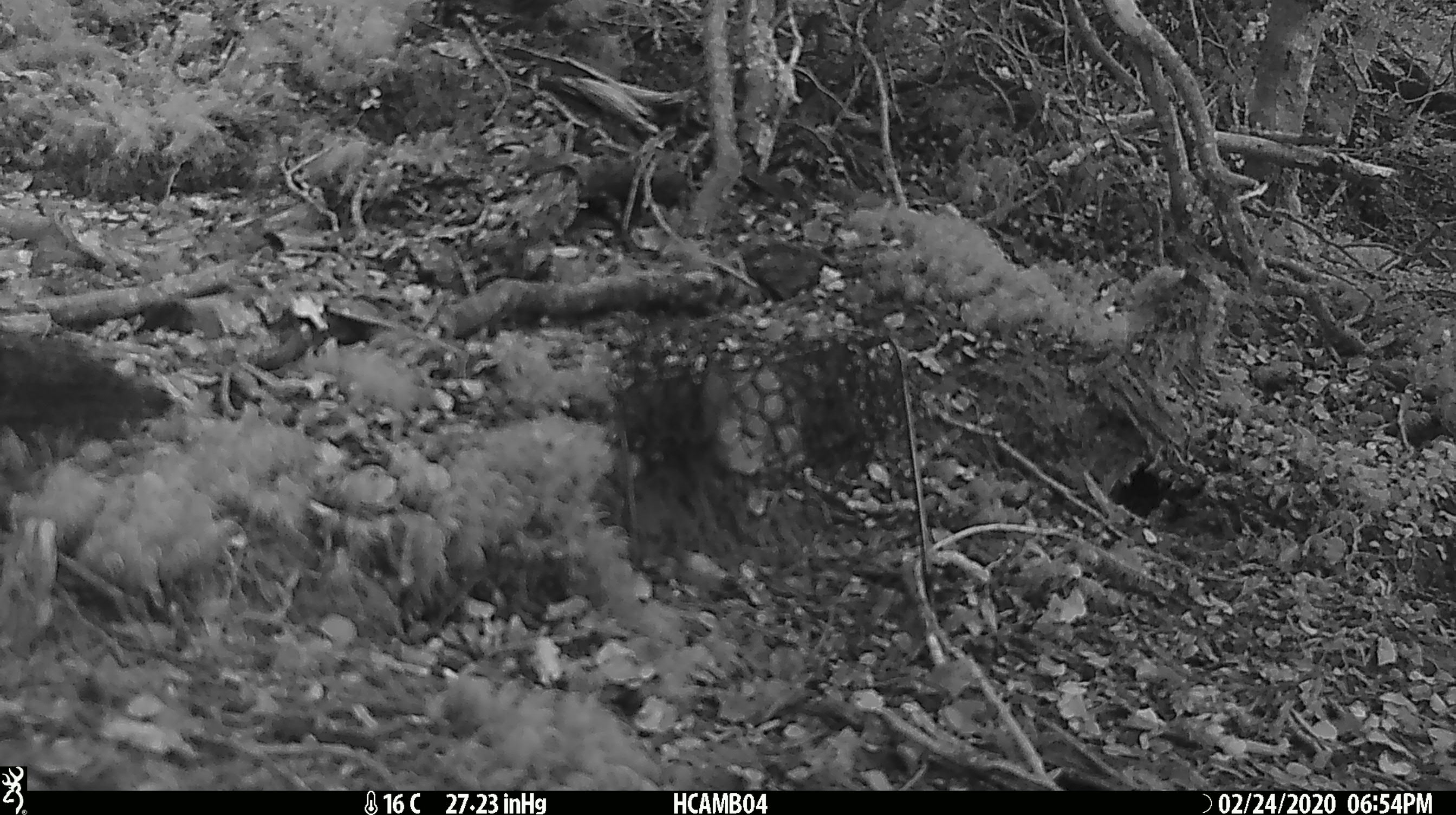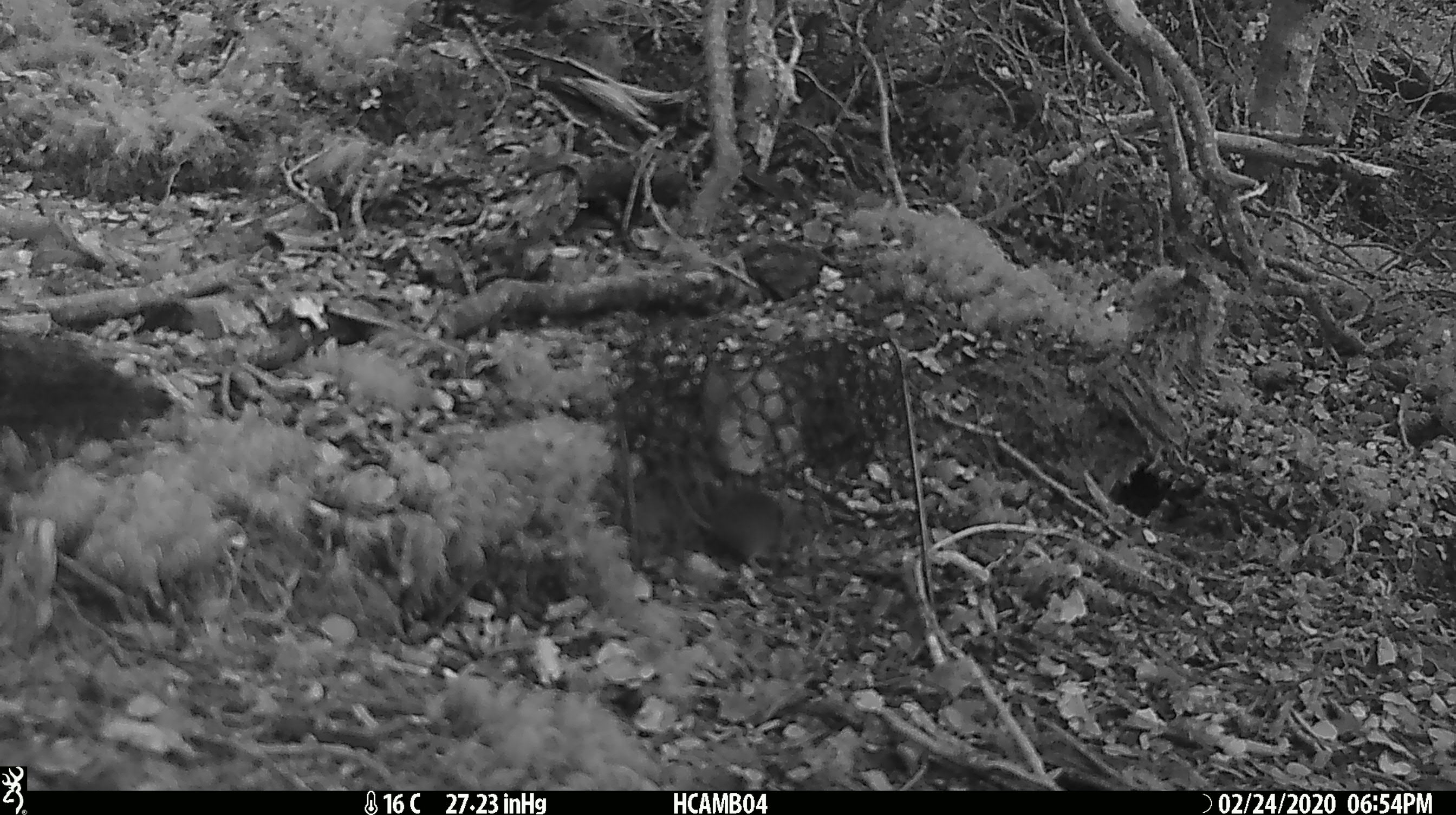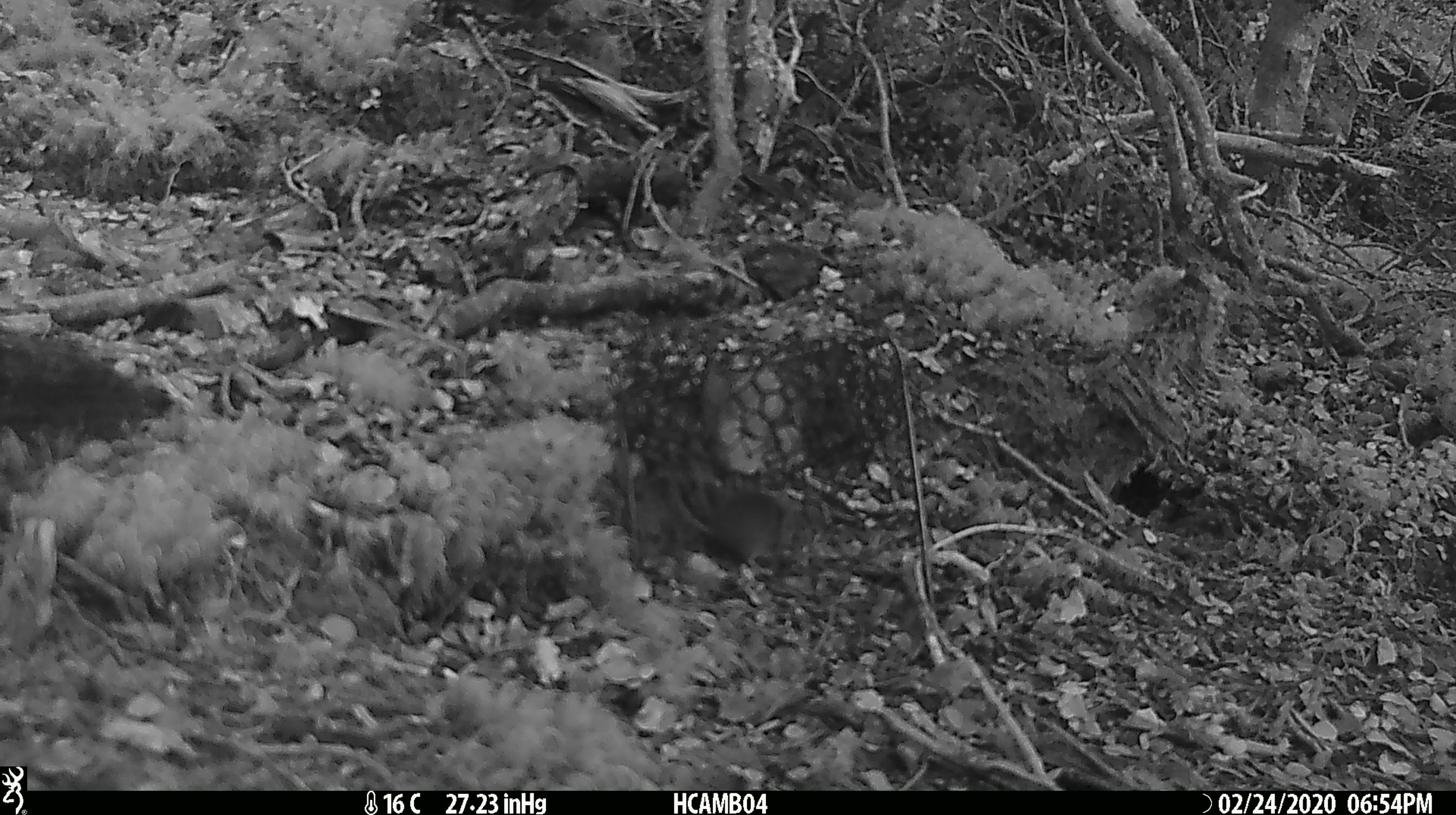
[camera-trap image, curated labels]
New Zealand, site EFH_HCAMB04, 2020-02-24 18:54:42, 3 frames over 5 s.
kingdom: Animalia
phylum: Chordata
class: Mammalia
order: Rodentia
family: Muridae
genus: Mus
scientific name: Mus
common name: mouse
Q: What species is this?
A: Mouse (Mus).